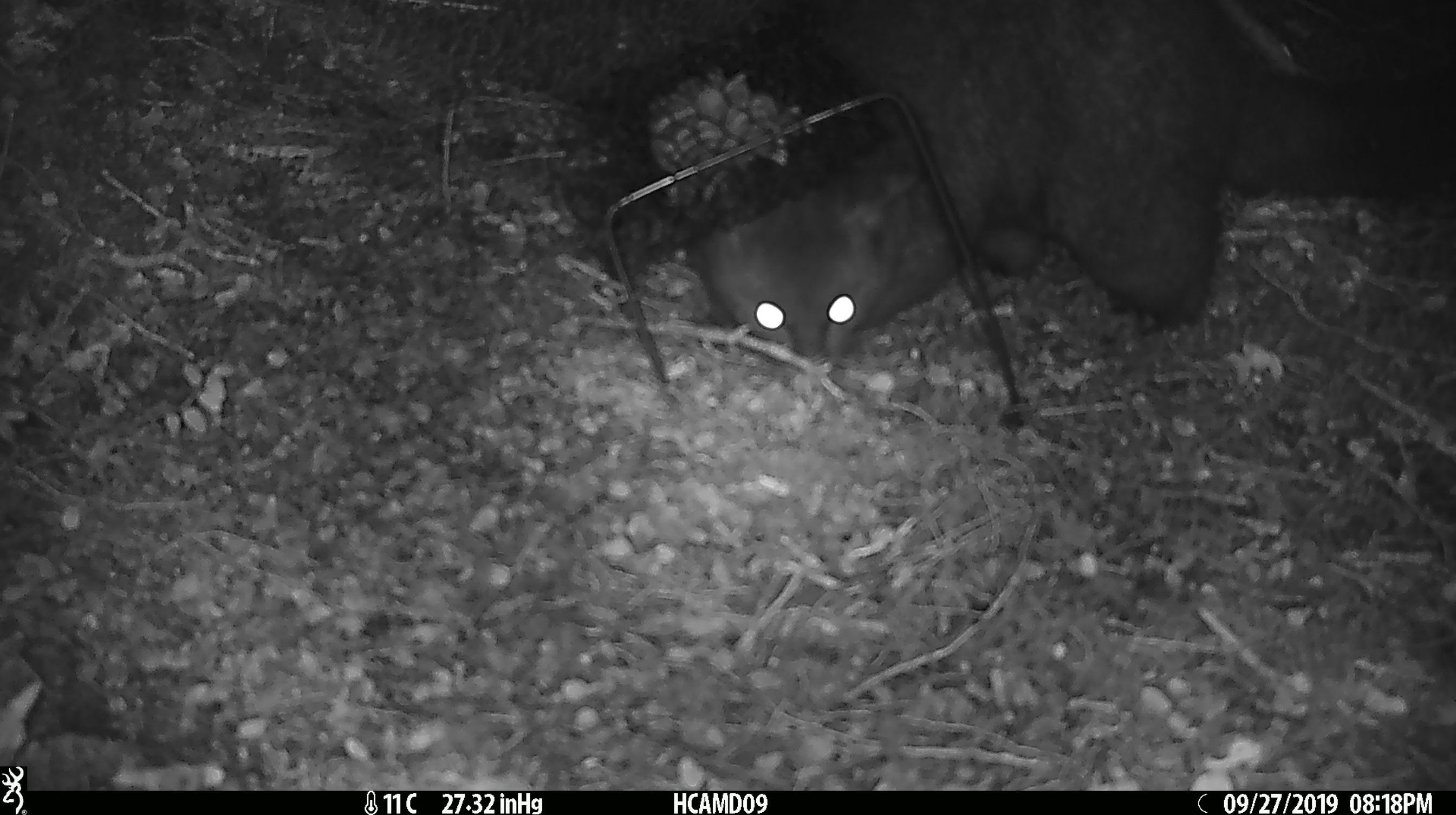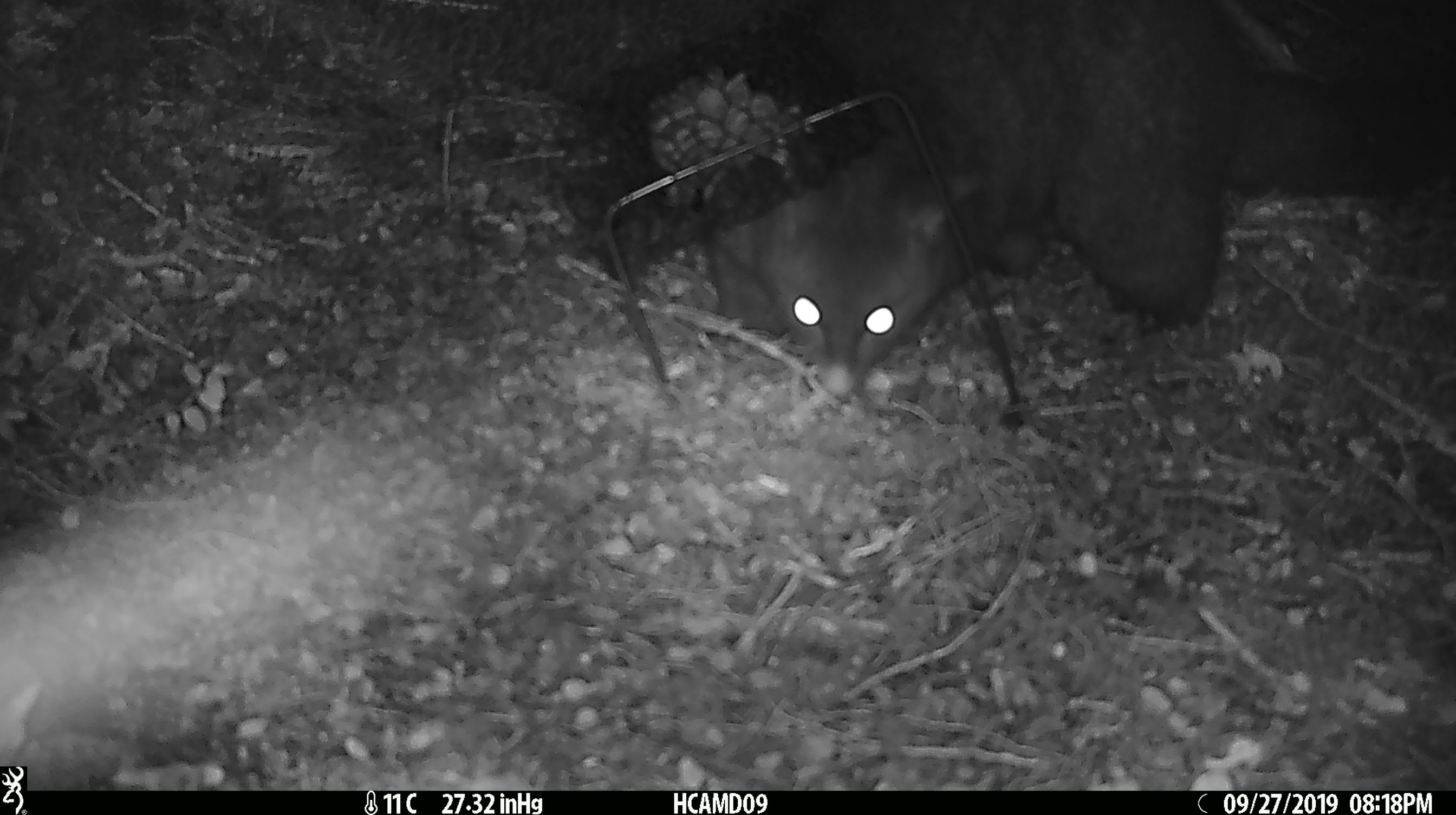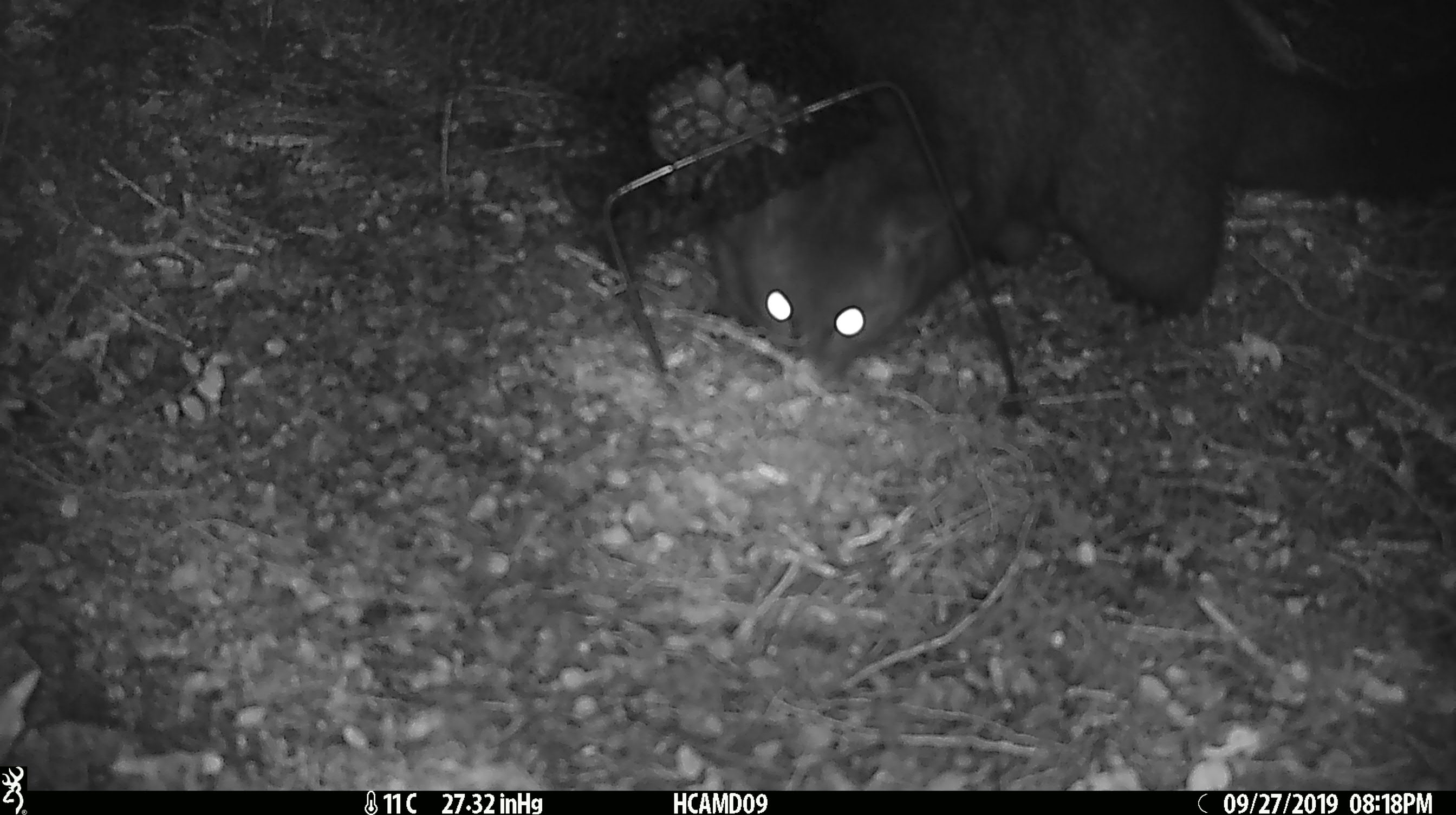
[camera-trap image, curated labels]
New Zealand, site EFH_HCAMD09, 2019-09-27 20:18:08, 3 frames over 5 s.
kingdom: Animalia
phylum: Chordata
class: Mammalia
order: Diprotodontia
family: Phalangeridae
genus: Trichosurus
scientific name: Trichosurus vulpecula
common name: common brushtail possum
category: possum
Possum (common brushtail possum) (Trichosurus vulpecula).